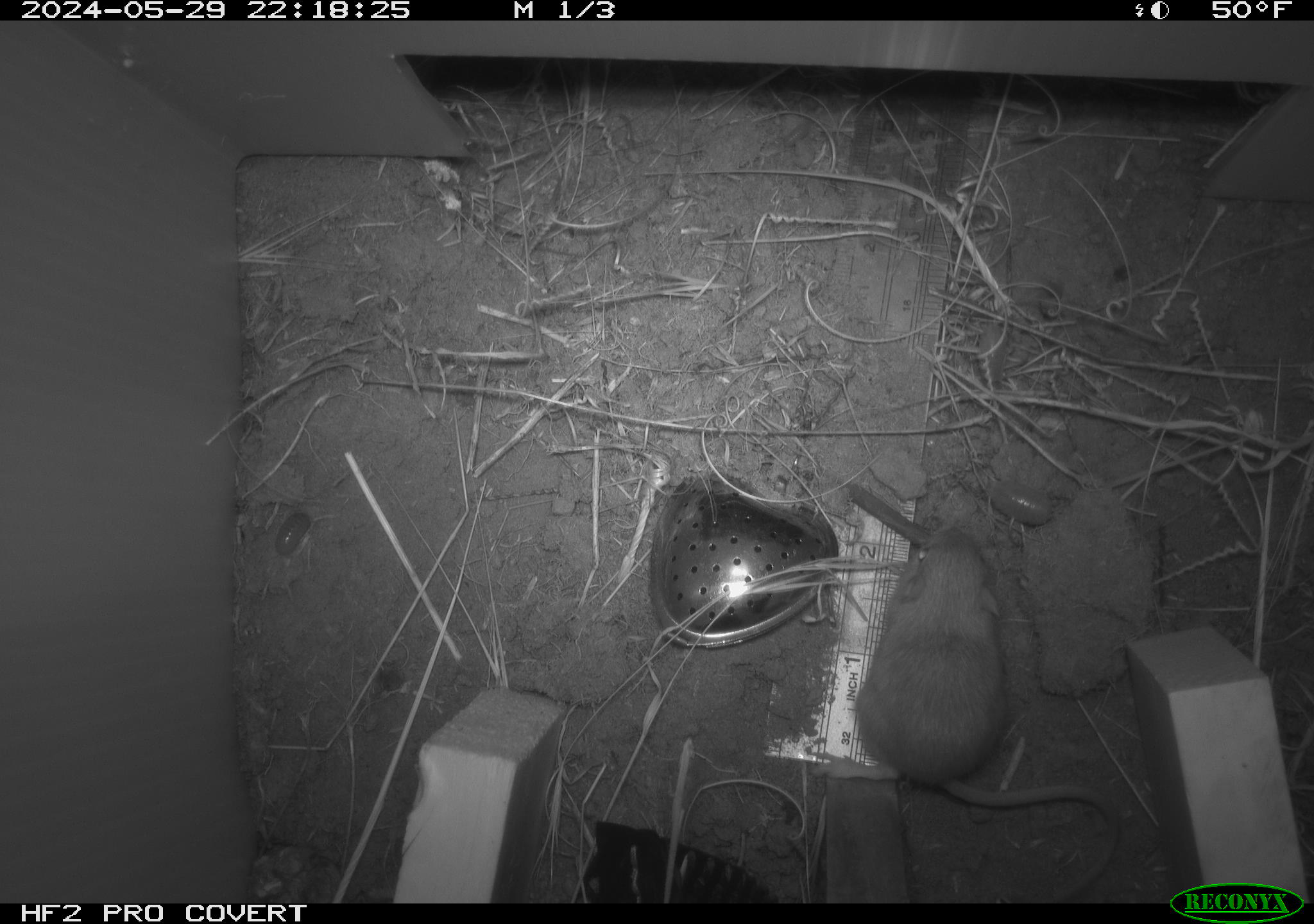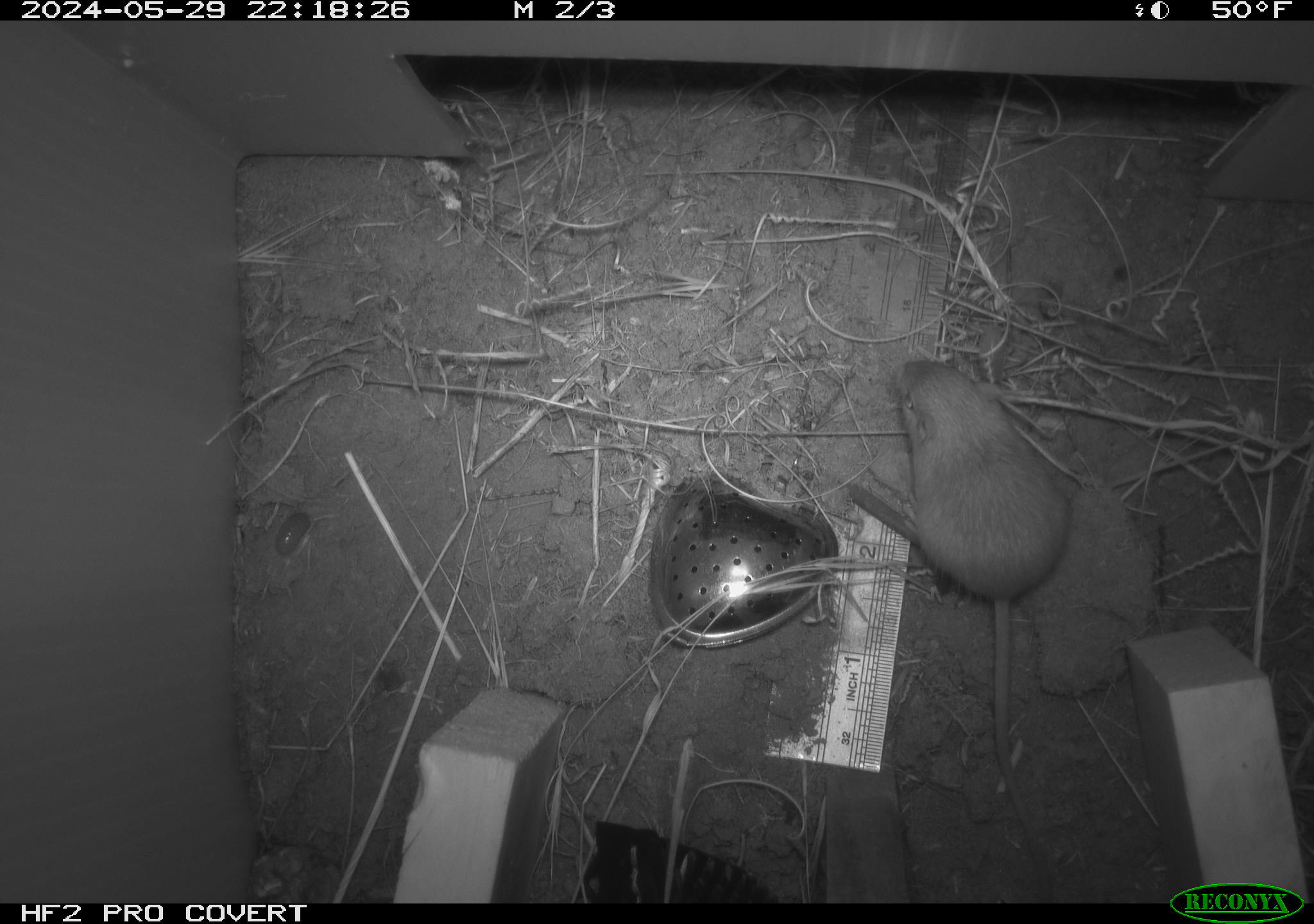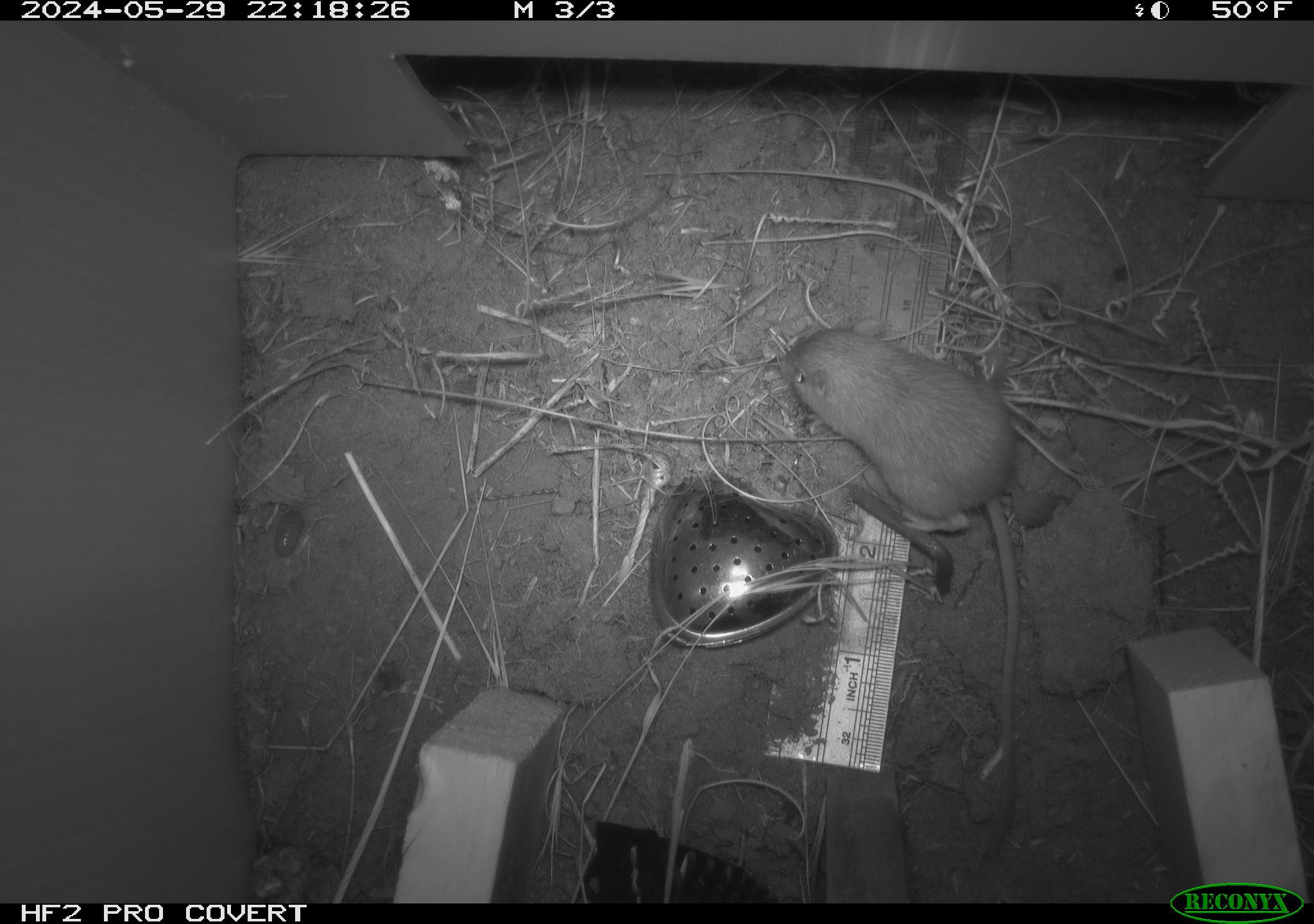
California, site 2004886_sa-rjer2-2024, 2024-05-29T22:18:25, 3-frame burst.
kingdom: Animalia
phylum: Chordata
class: Mammalia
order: Rodentia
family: Heteromyidae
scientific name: Heteromyidae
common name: kangaroo rats and pocket mice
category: heteromyidae family